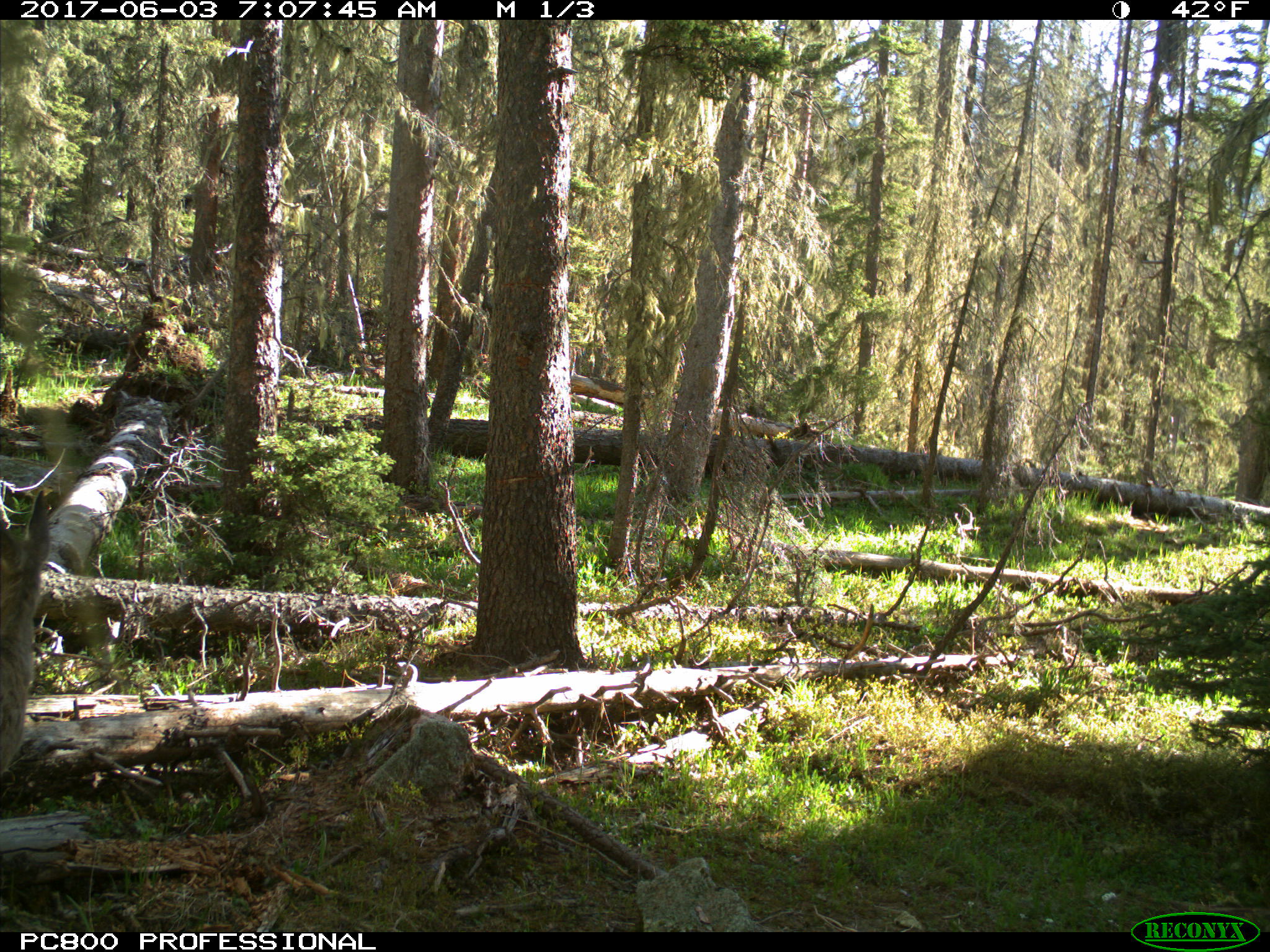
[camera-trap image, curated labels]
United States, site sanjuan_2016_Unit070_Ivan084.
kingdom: Animalia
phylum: Chordata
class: Mammalia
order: Artiodactyla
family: Cervidae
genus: Odocoileus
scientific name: Odocoileus hemionus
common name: mule deer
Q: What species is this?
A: Odocoileus hemionus (mule deer).